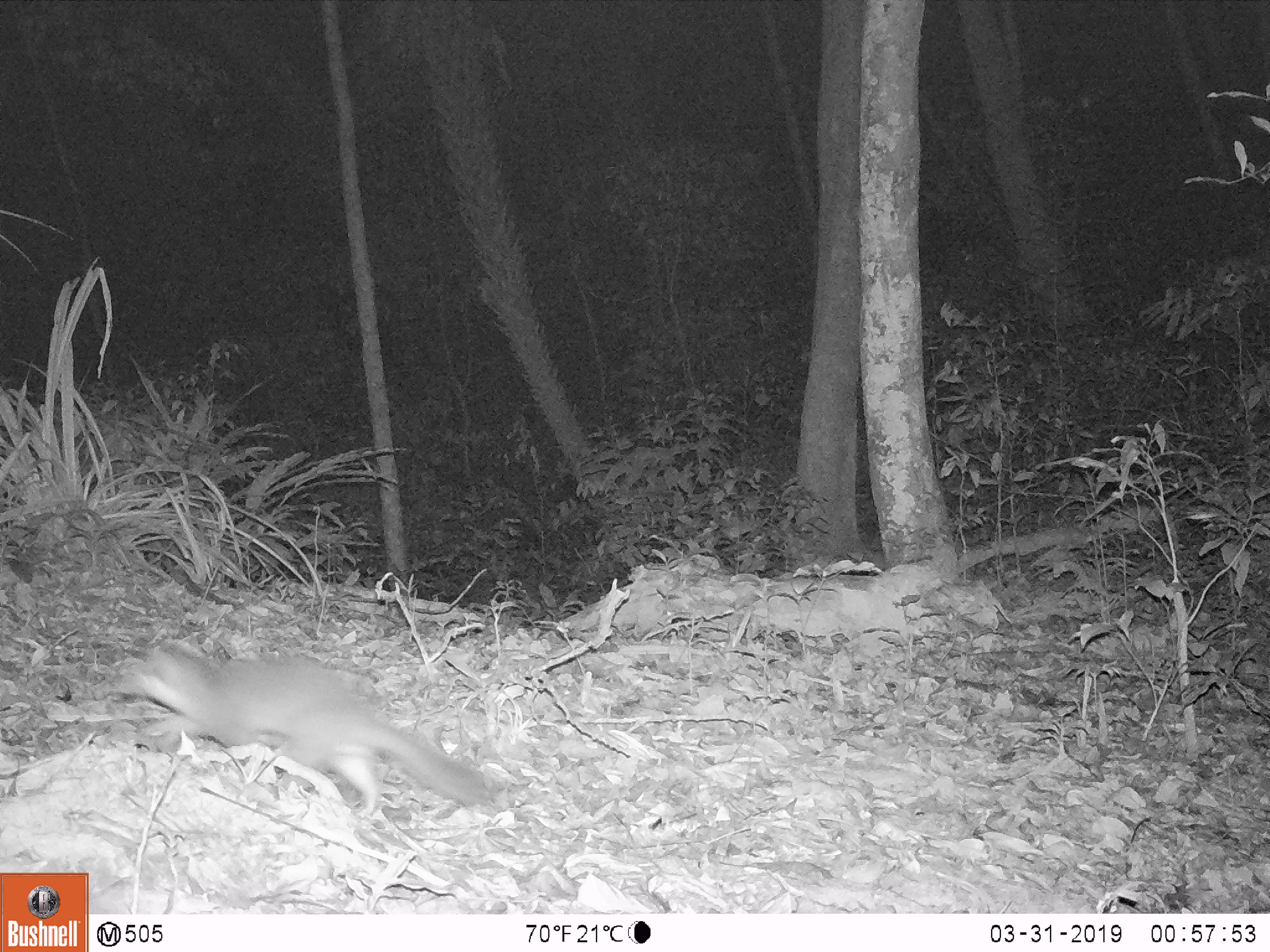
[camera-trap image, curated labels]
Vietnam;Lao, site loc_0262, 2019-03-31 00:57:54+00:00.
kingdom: Animalia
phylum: Chordata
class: Mammalia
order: Carnivora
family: Mustelidae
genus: Melogale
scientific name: Melogale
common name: ferret badger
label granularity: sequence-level